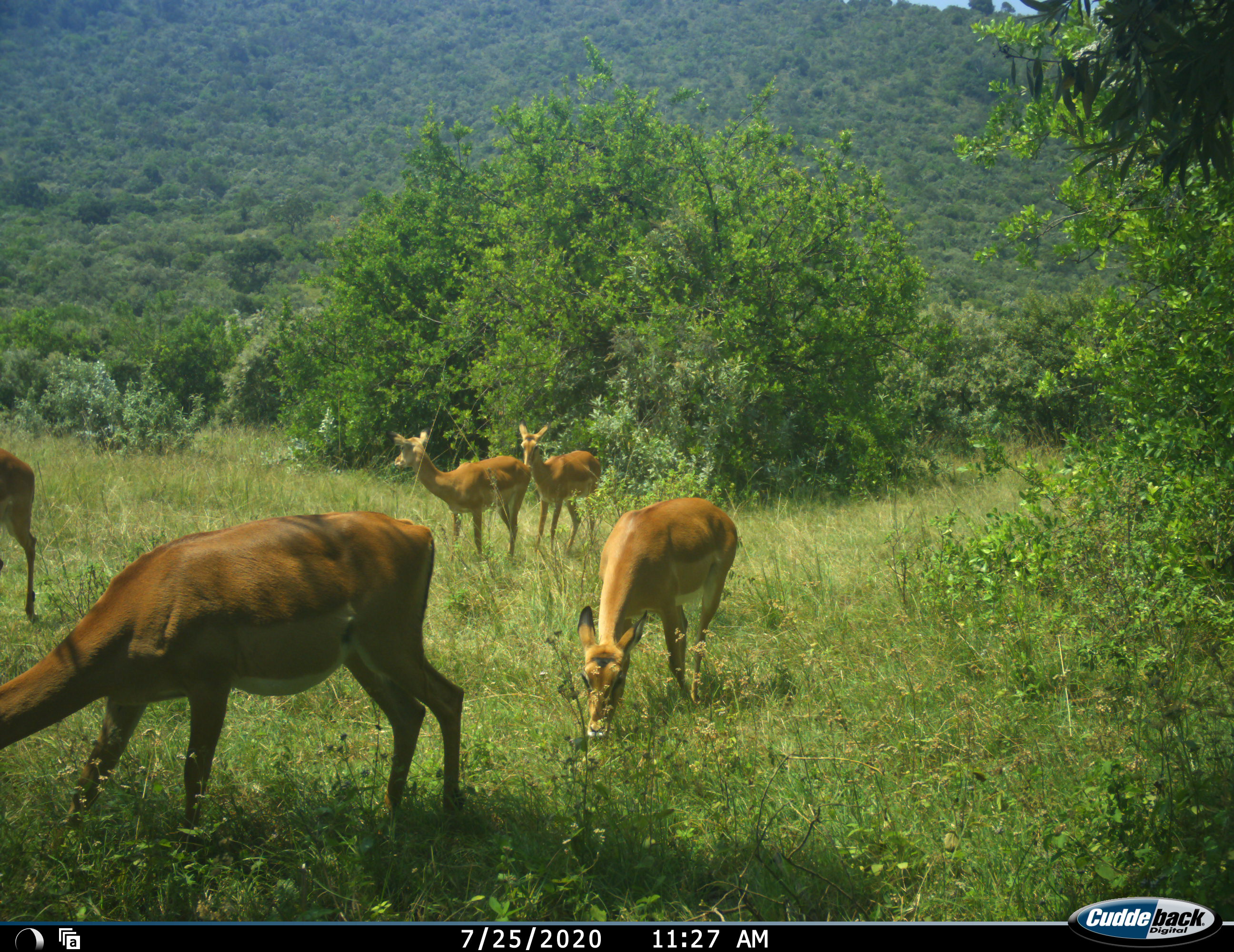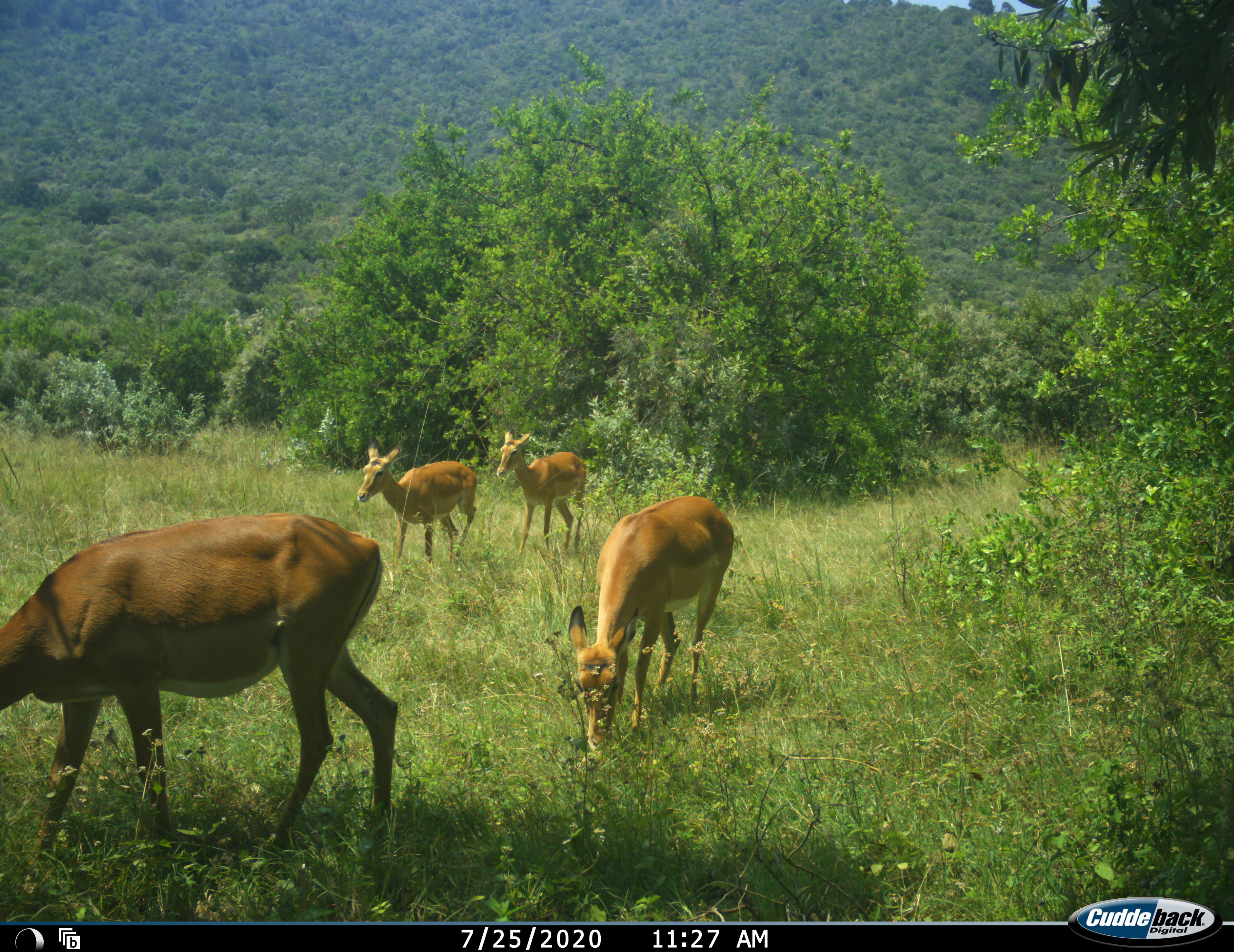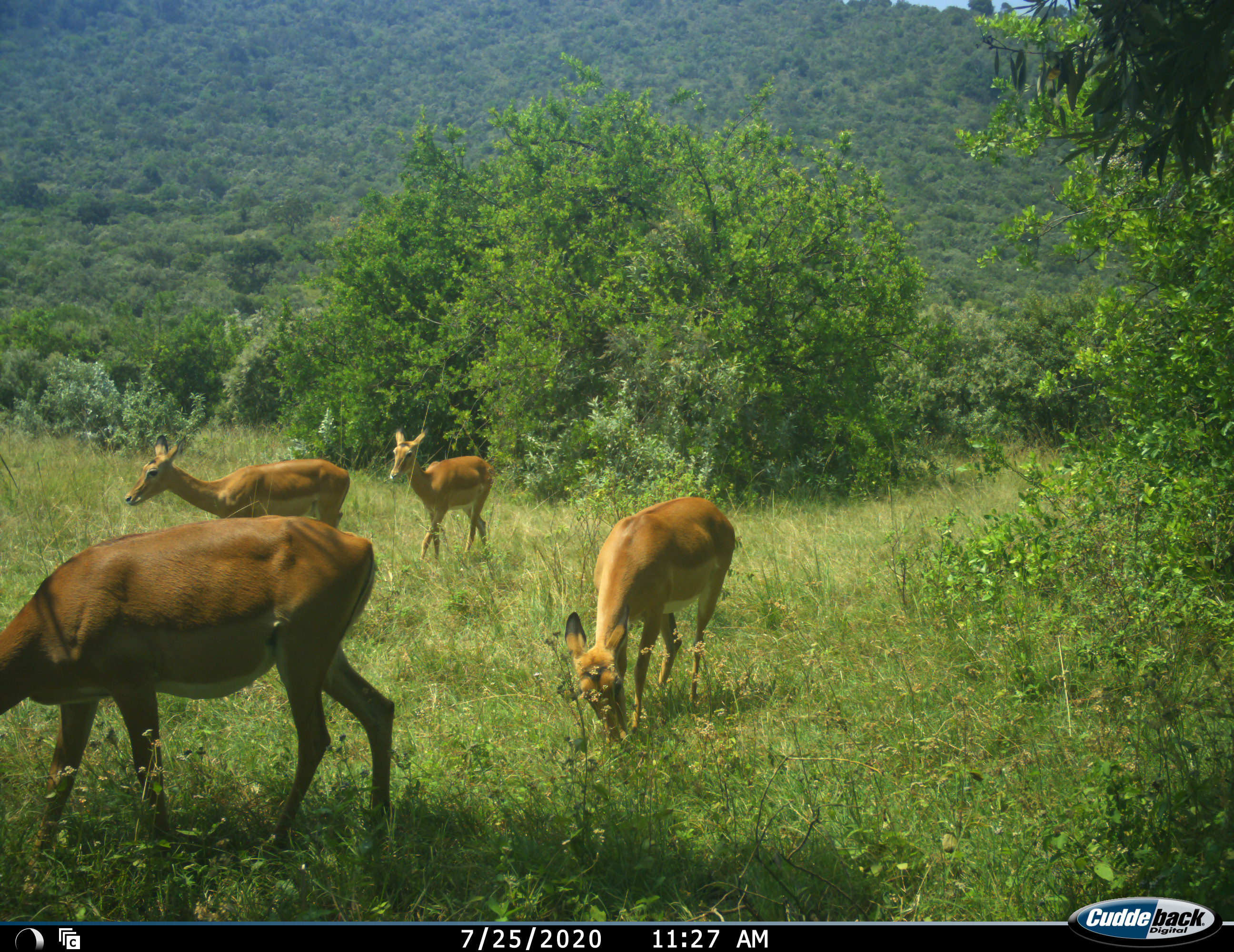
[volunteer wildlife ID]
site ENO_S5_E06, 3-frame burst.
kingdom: Animalia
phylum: Chordata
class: Mammalia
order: Artiodactyla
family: Bovidae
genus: Aepyceros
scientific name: Aepyceros melampus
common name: impala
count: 5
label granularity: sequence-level